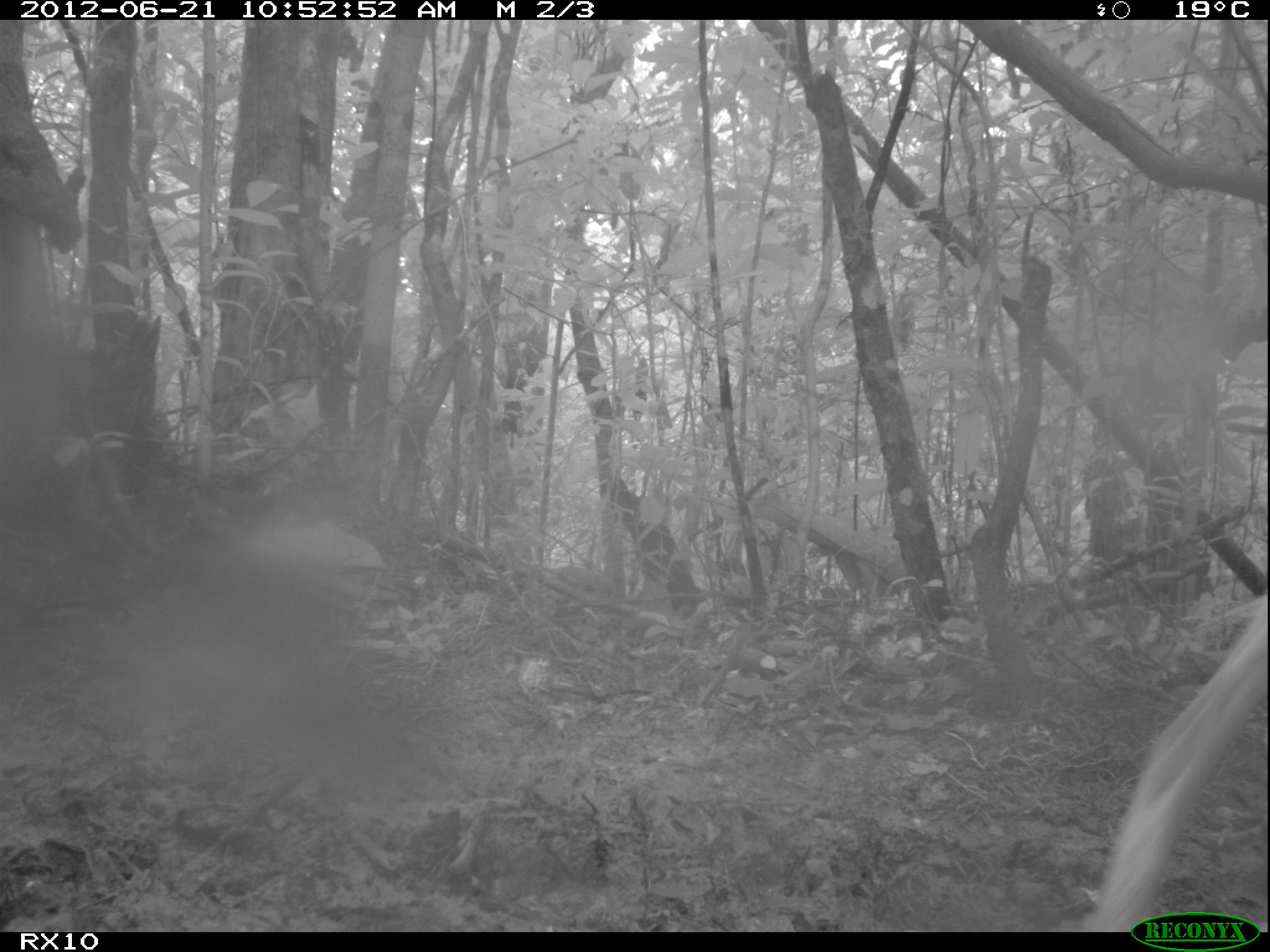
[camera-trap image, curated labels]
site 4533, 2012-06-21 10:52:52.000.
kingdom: Animalia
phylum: Chordata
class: Mammalia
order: Carnivora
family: Canidae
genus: Canis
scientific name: Canis familiaris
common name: domestic dog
Canis familiaris (domestic dog), count 1.